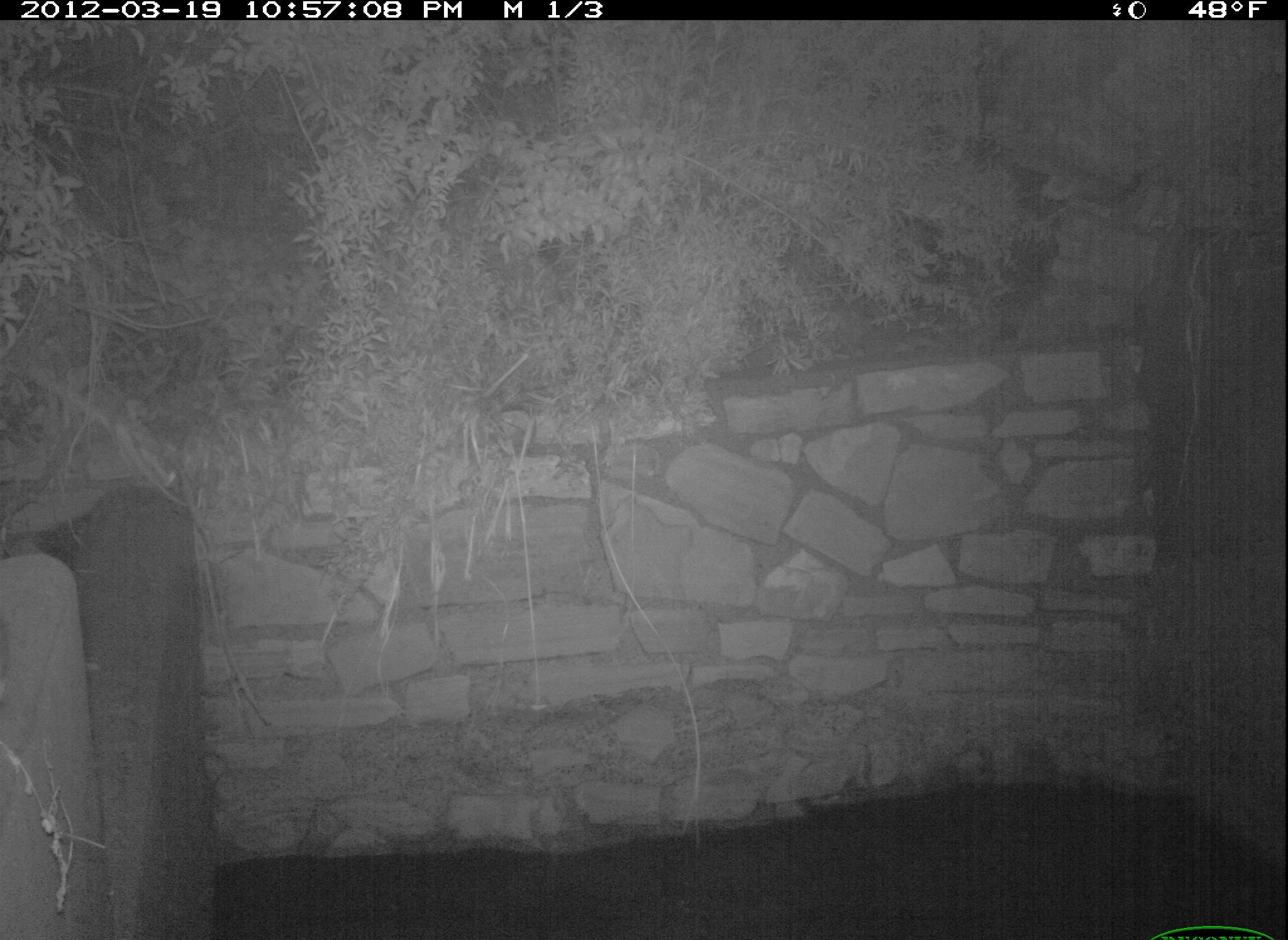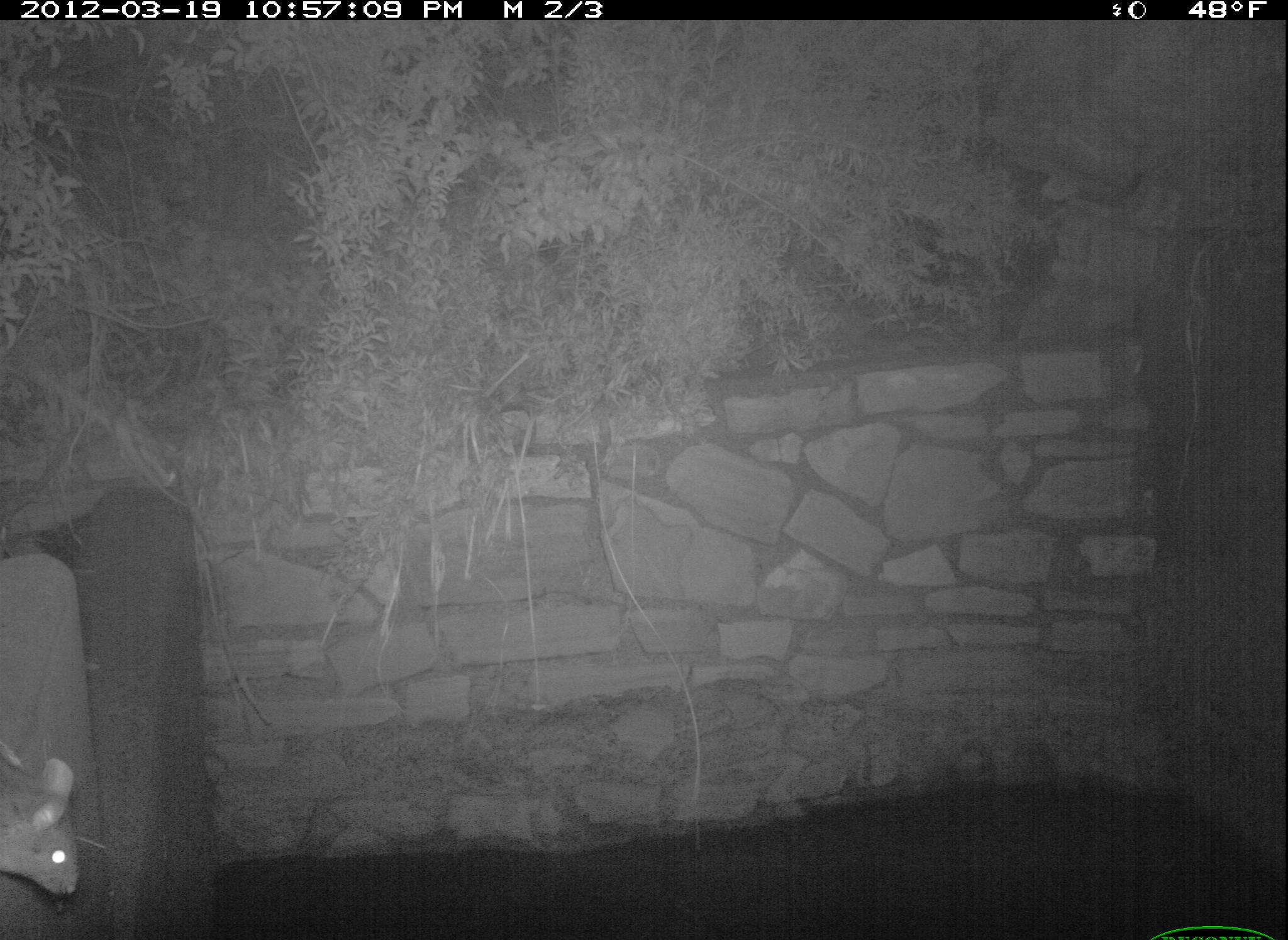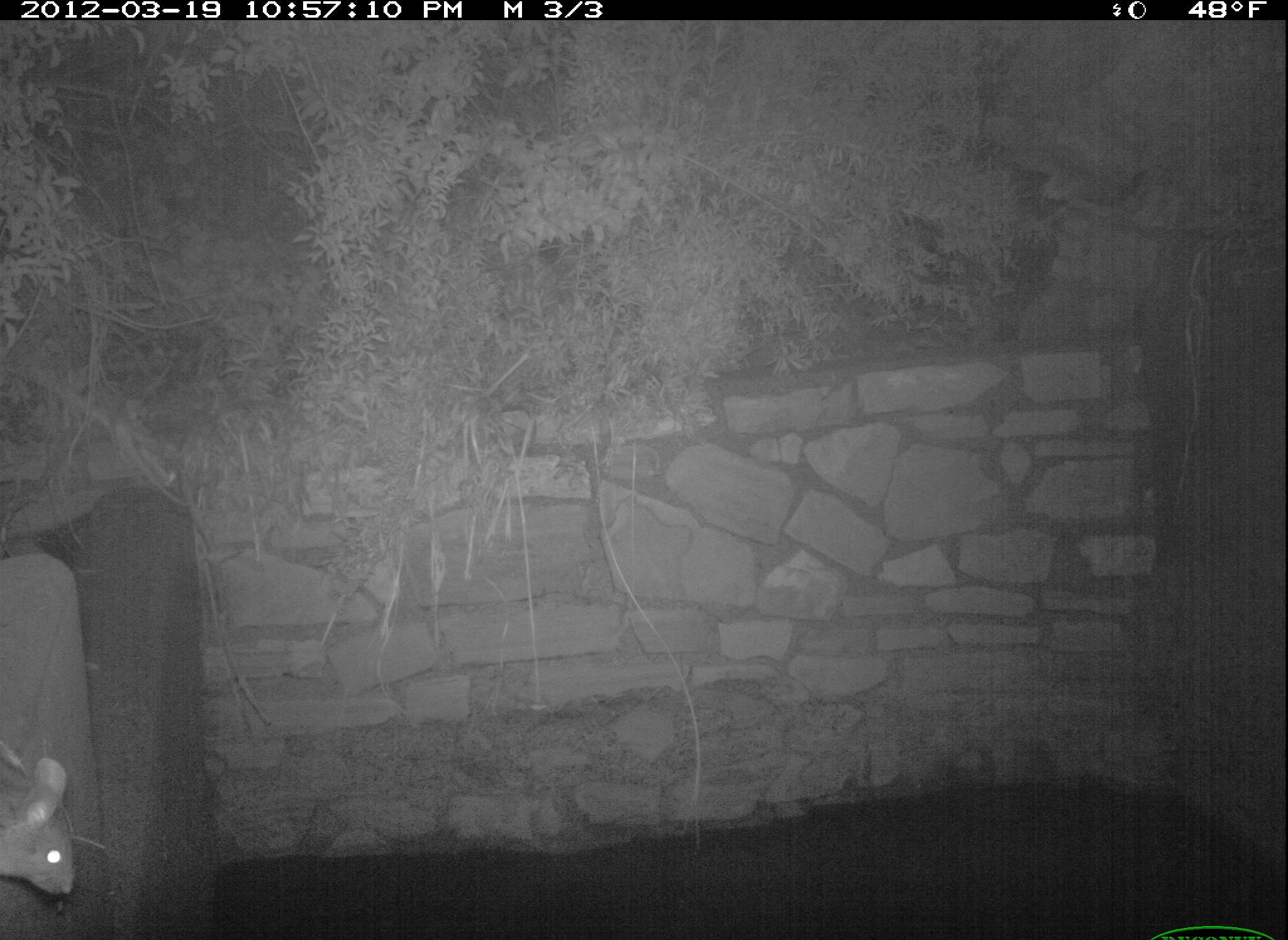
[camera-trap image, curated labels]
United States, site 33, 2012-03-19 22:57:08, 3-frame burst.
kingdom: Animalia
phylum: Chordata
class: Mammalia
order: Rodentia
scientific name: Rodentia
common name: rodent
Rodent (Rodentia).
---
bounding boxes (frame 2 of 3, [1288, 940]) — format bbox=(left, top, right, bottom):
rodent: bbox=(10, 743, 95, 908)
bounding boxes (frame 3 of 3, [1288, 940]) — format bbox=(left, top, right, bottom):
rodent: bbox=(0, 738, 101, 920)